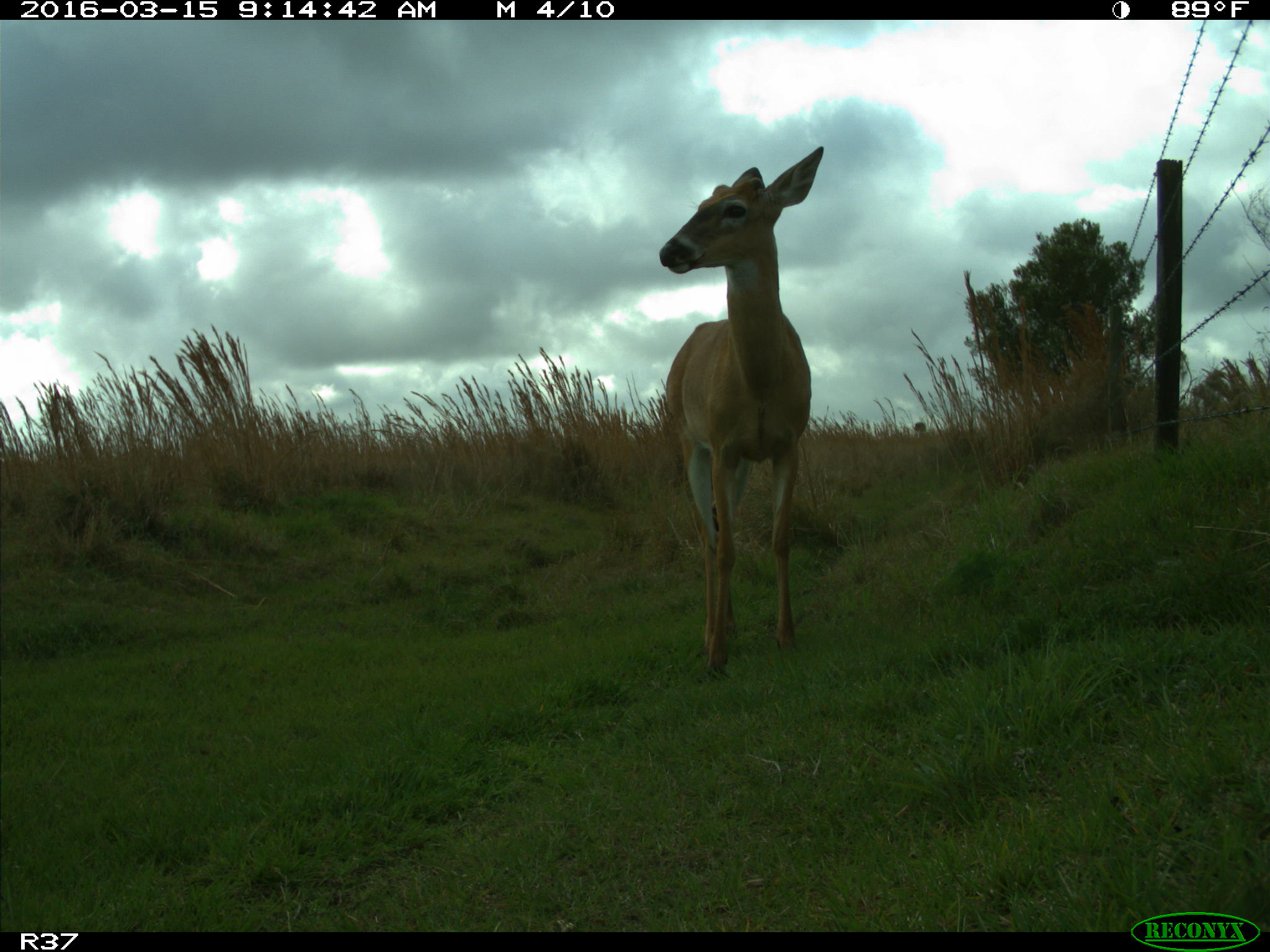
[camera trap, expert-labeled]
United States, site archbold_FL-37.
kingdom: Animalia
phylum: Chordata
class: Mammalia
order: Artiodactyla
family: Cervidae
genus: Odocoileus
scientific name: Odocoileus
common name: deer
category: unidentified deer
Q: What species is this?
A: Unidentified deer (deer) (Odocoileus).